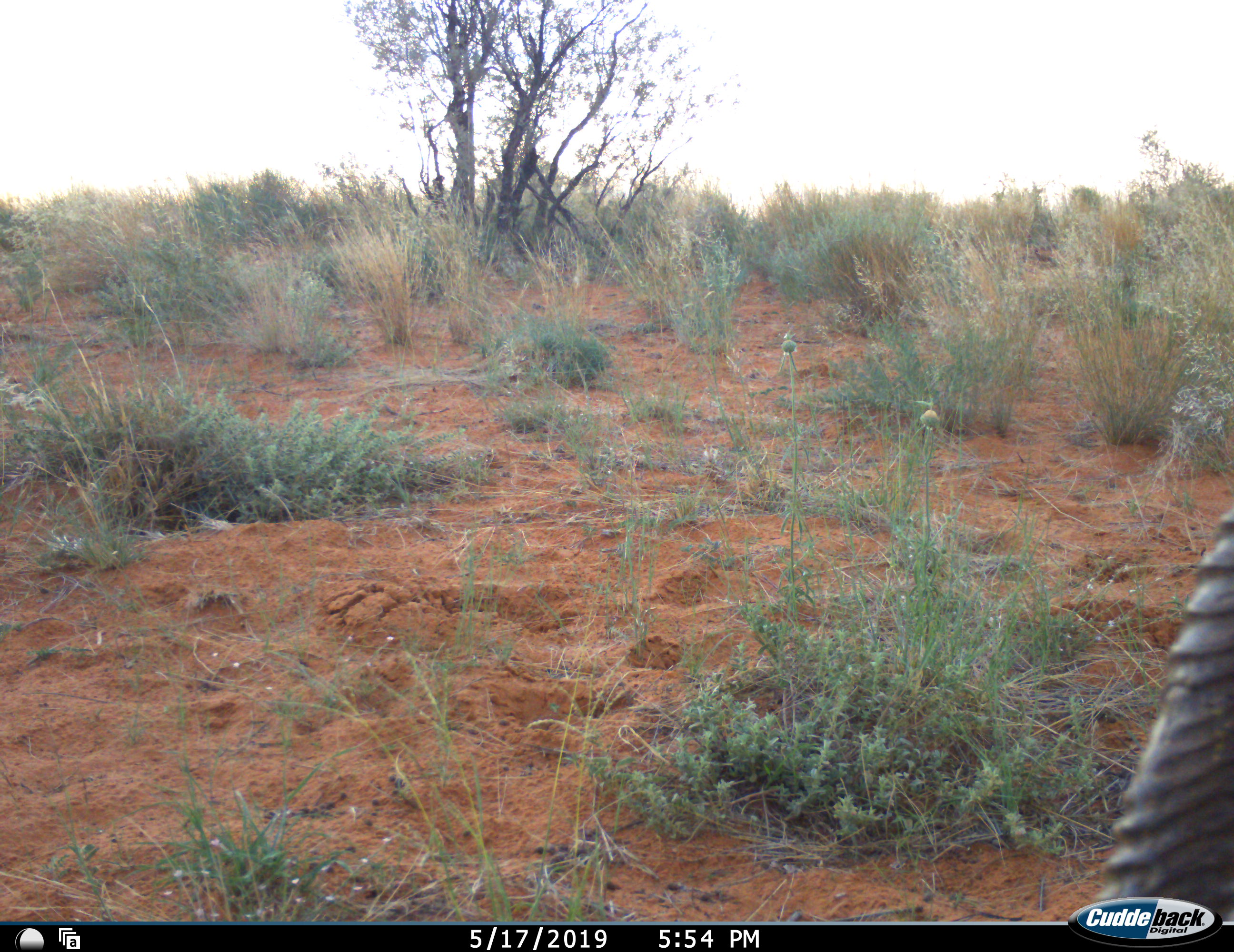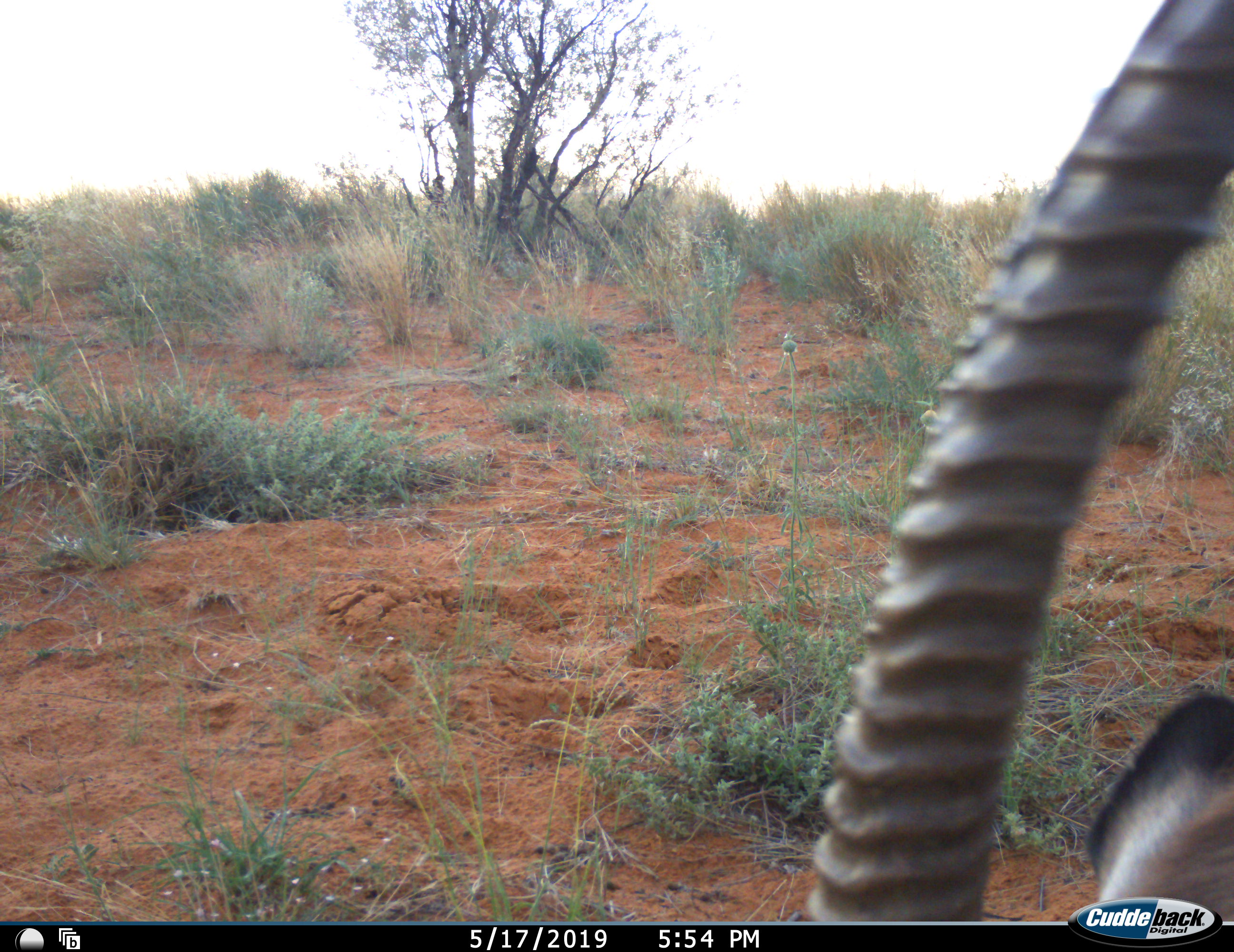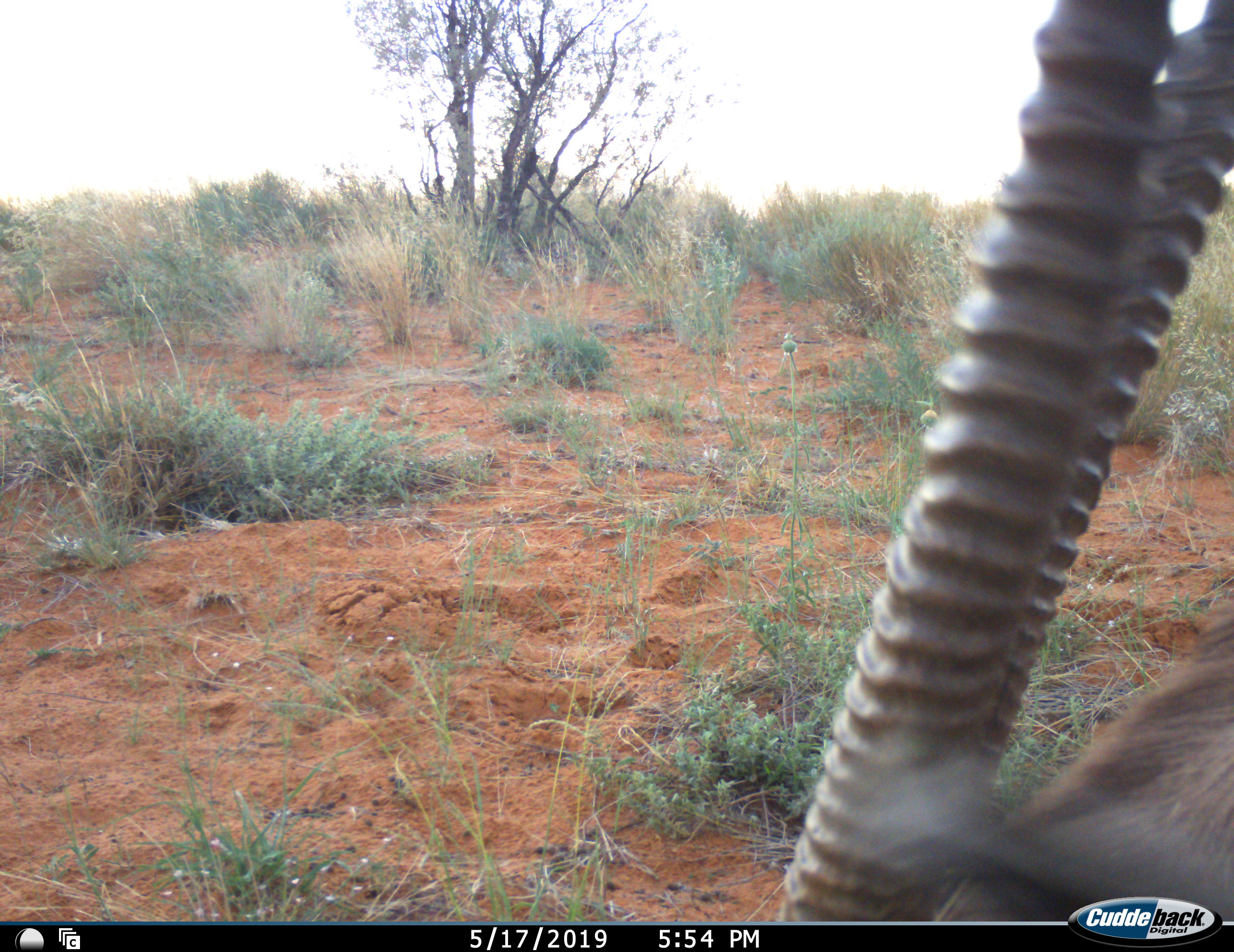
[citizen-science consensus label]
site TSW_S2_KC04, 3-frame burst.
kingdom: Animalia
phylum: Chordata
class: Mammalia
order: Artiodactyla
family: Bovidae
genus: Oryx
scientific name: Oryx gazella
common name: gemsbok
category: oryx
Oryx (gemsbok) (Oryx gazella), count 1. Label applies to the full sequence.